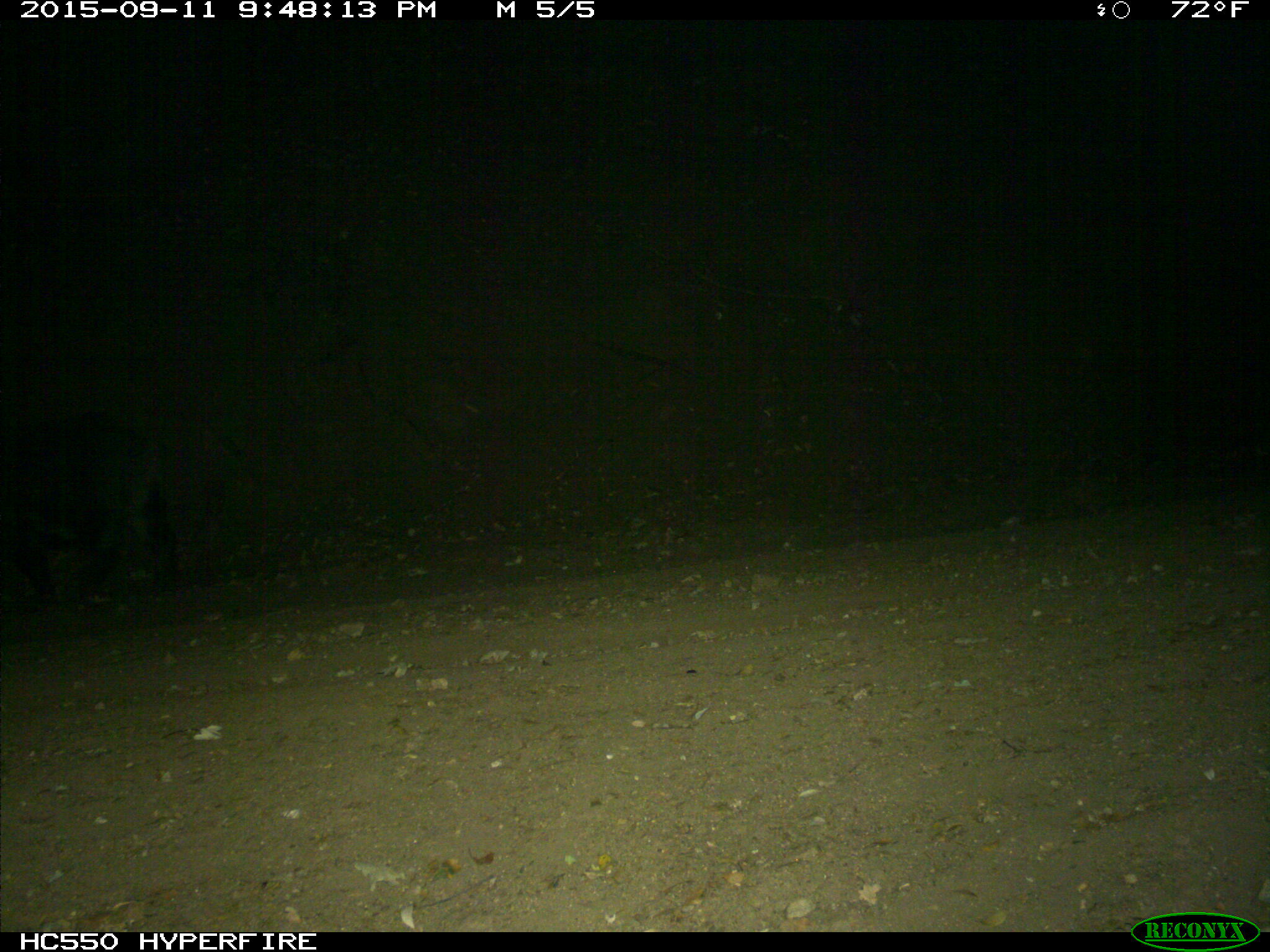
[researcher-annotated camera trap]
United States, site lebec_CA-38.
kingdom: Animalia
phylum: Chordata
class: Mammalia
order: Artiodactyla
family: Suidae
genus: Sus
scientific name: Sus scrofa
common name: wild boar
Sus scrofa (wild boar).